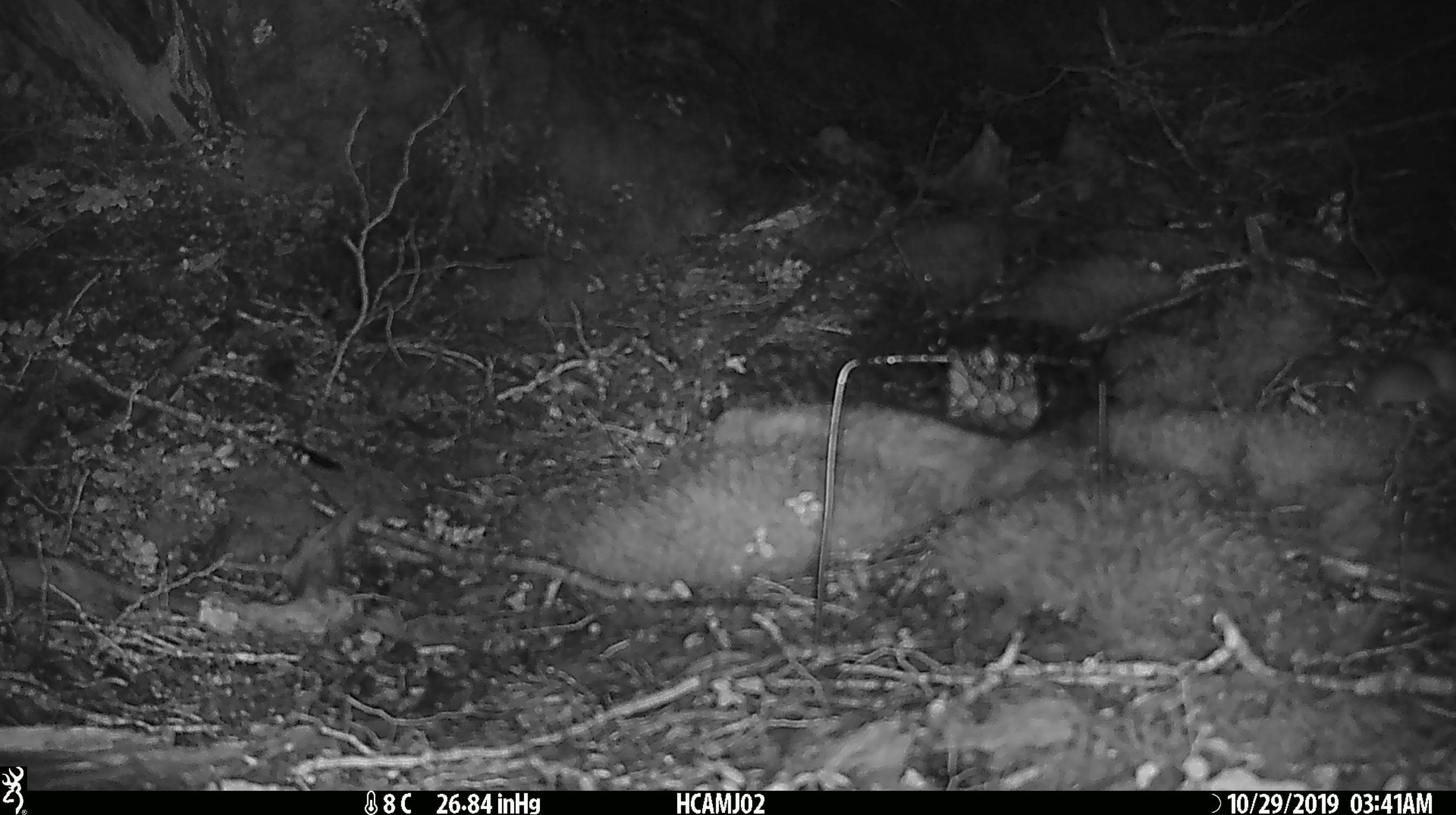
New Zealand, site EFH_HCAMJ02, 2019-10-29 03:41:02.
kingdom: Animalia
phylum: Chordata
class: Mammalia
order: Rodentia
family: Muridae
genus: Mus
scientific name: Mus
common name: mouse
Mouse (Mus).